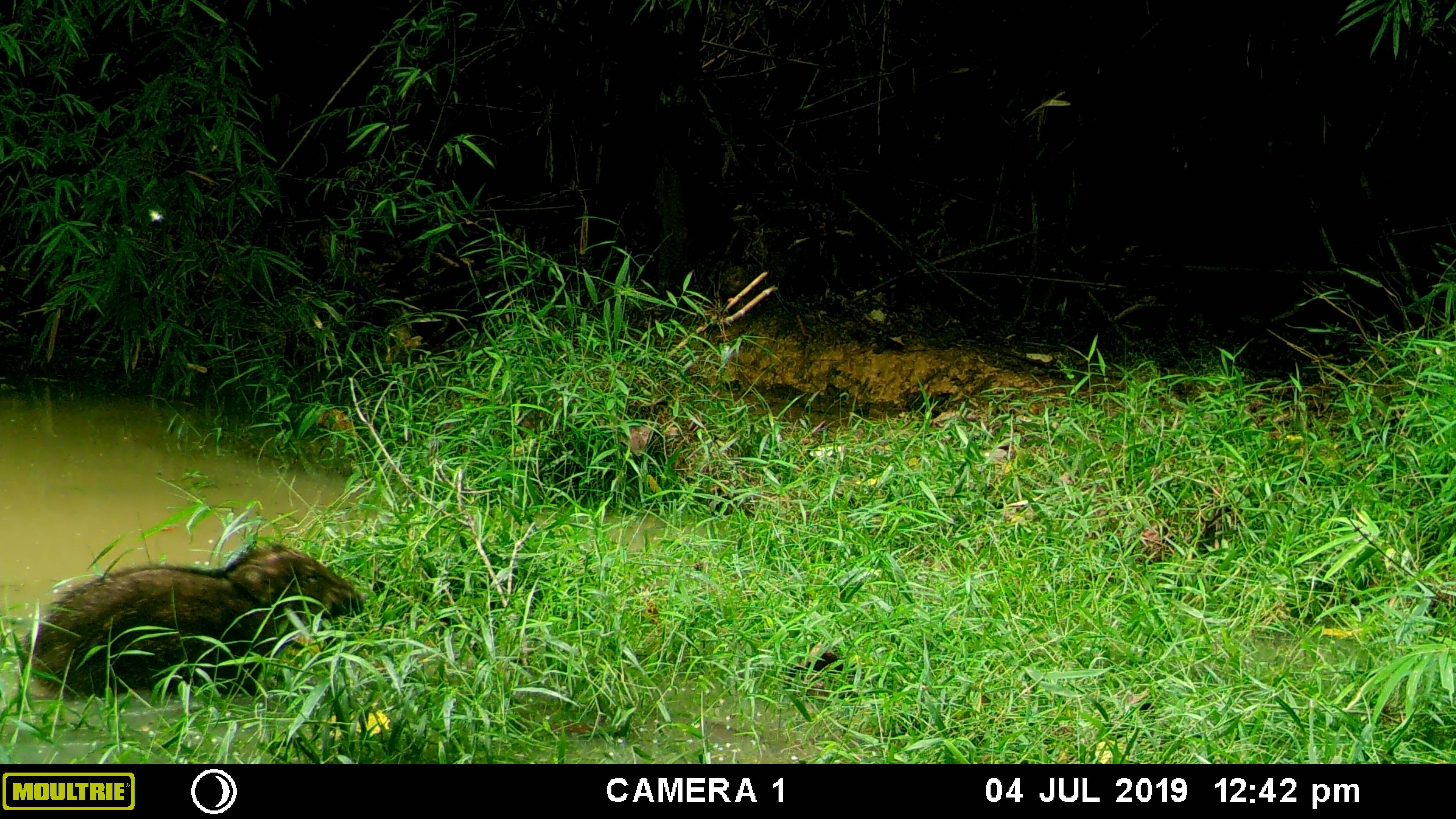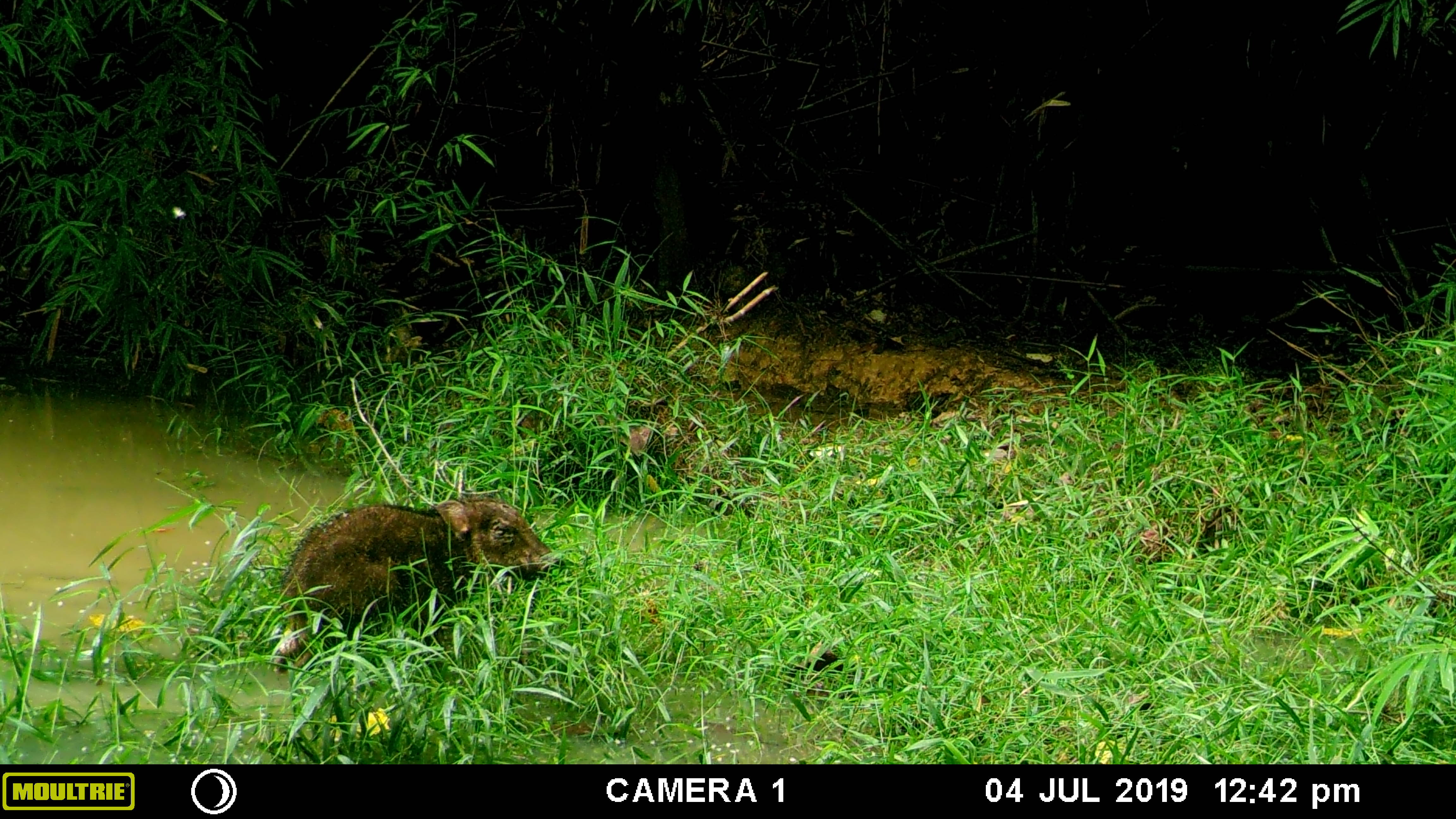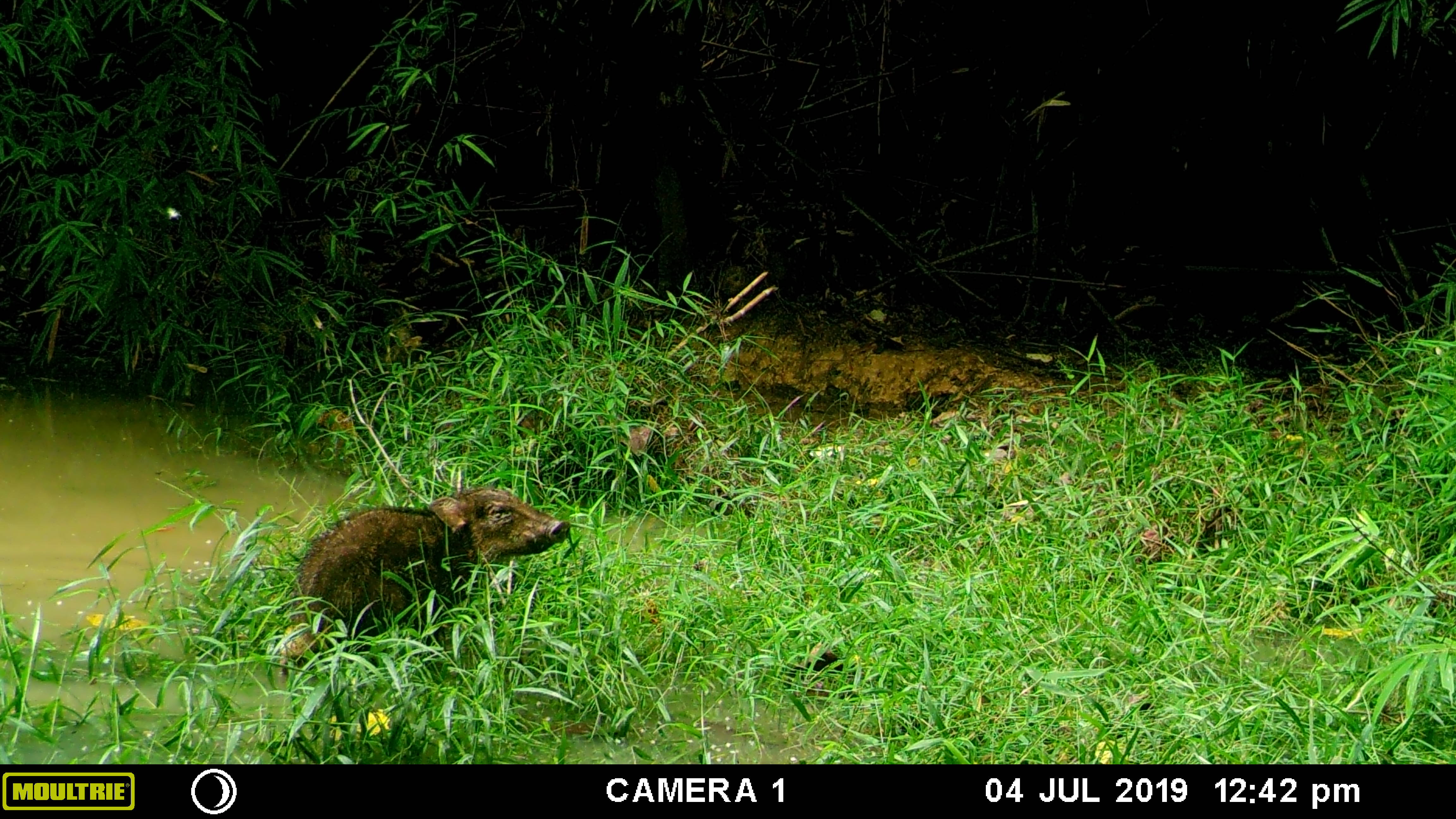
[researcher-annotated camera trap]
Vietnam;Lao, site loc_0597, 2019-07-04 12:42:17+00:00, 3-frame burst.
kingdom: Animalia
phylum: Chordata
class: Mammalia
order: Artiodactyla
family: Suidae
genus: Sus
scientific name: Sus scrofa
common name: eurasian wild pig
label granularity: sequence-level